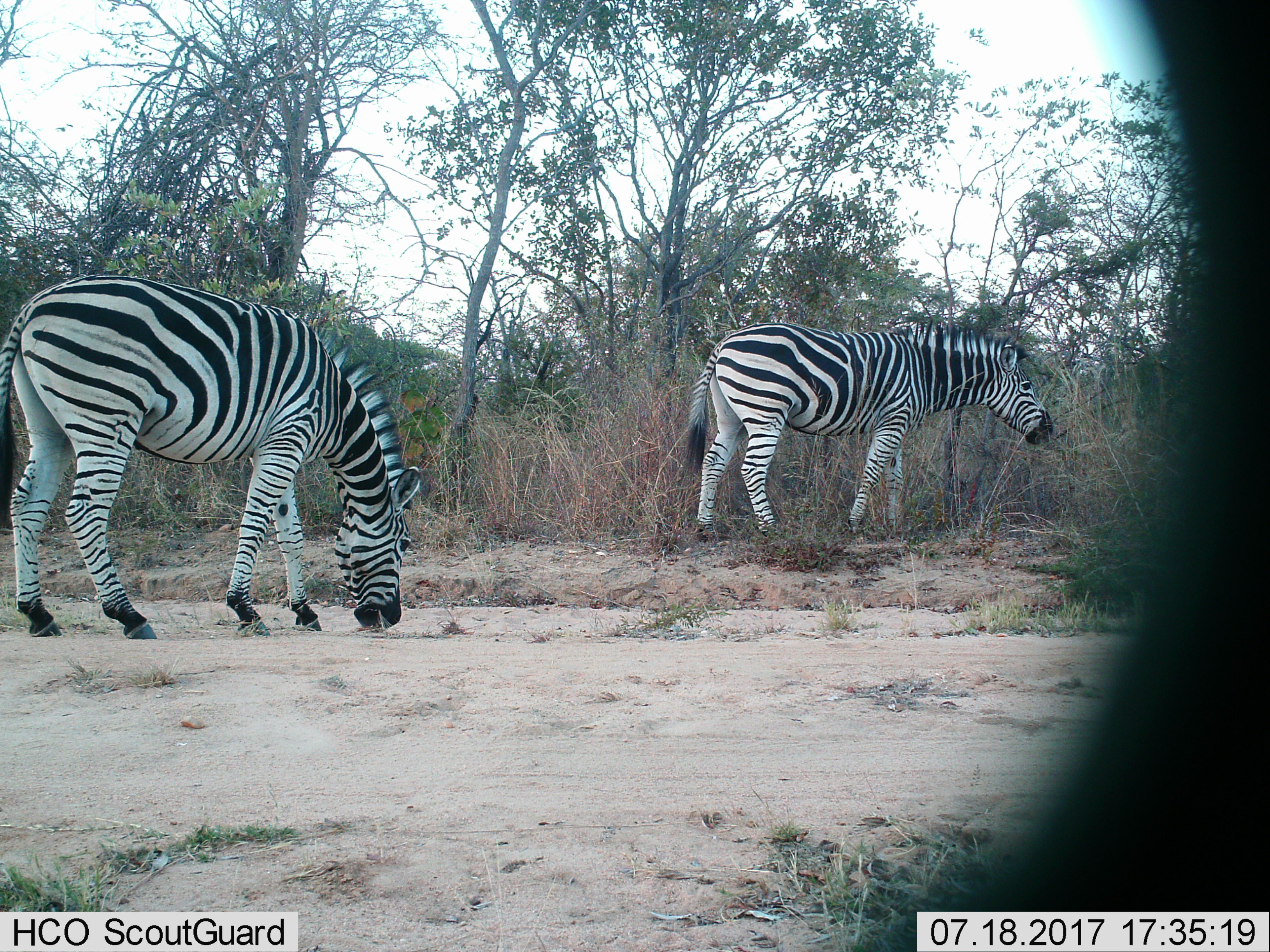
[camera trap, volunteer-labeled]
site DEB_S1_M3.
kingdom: Animalia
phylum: Chordata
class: Mammalia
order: Perissodactyla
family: Equidae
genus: Equus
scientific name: Equus quagga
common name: plains zebra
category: zebraplains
Zebraplains (plains zebra) (Equus quagga), count 2. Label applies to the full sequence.